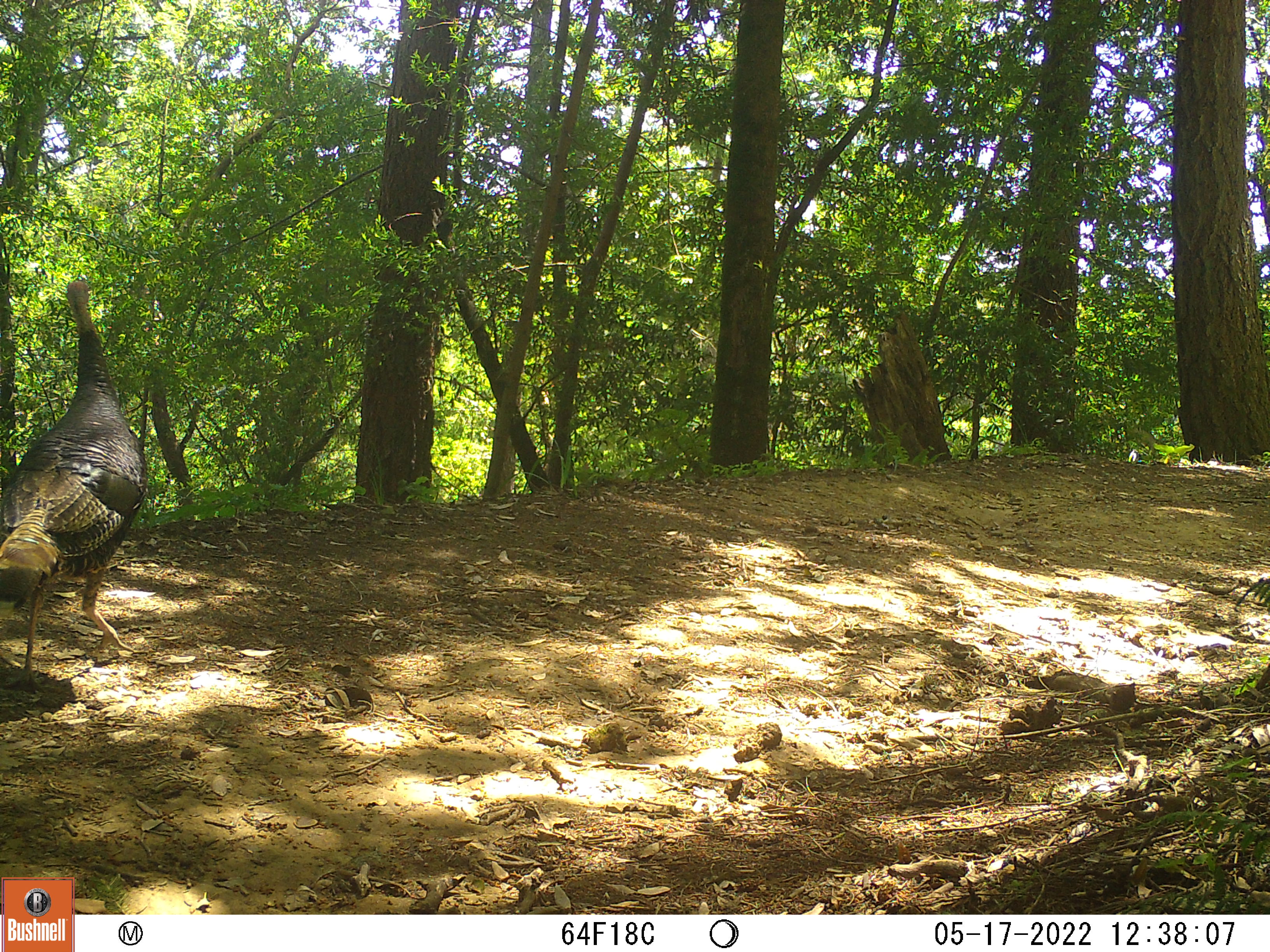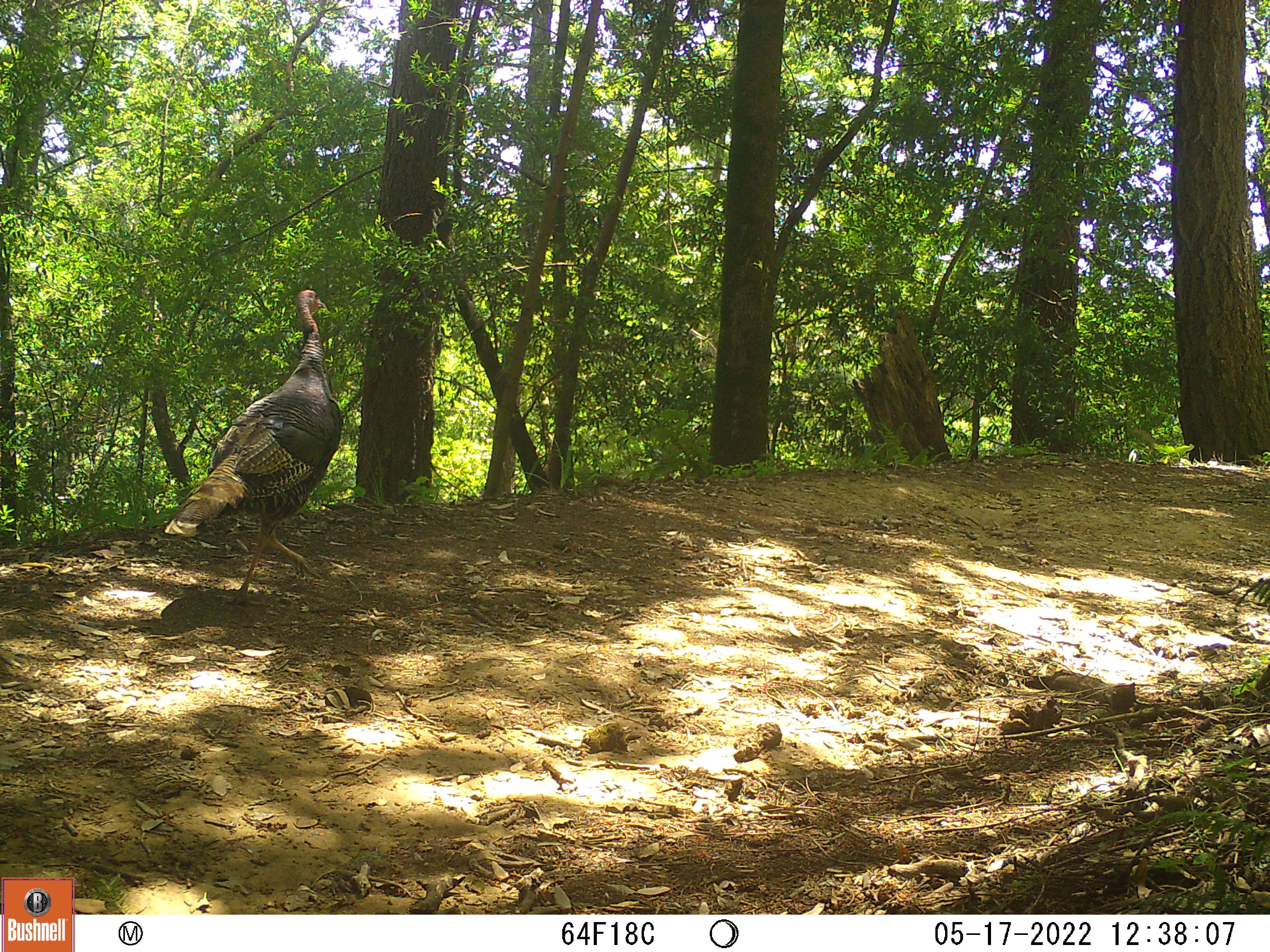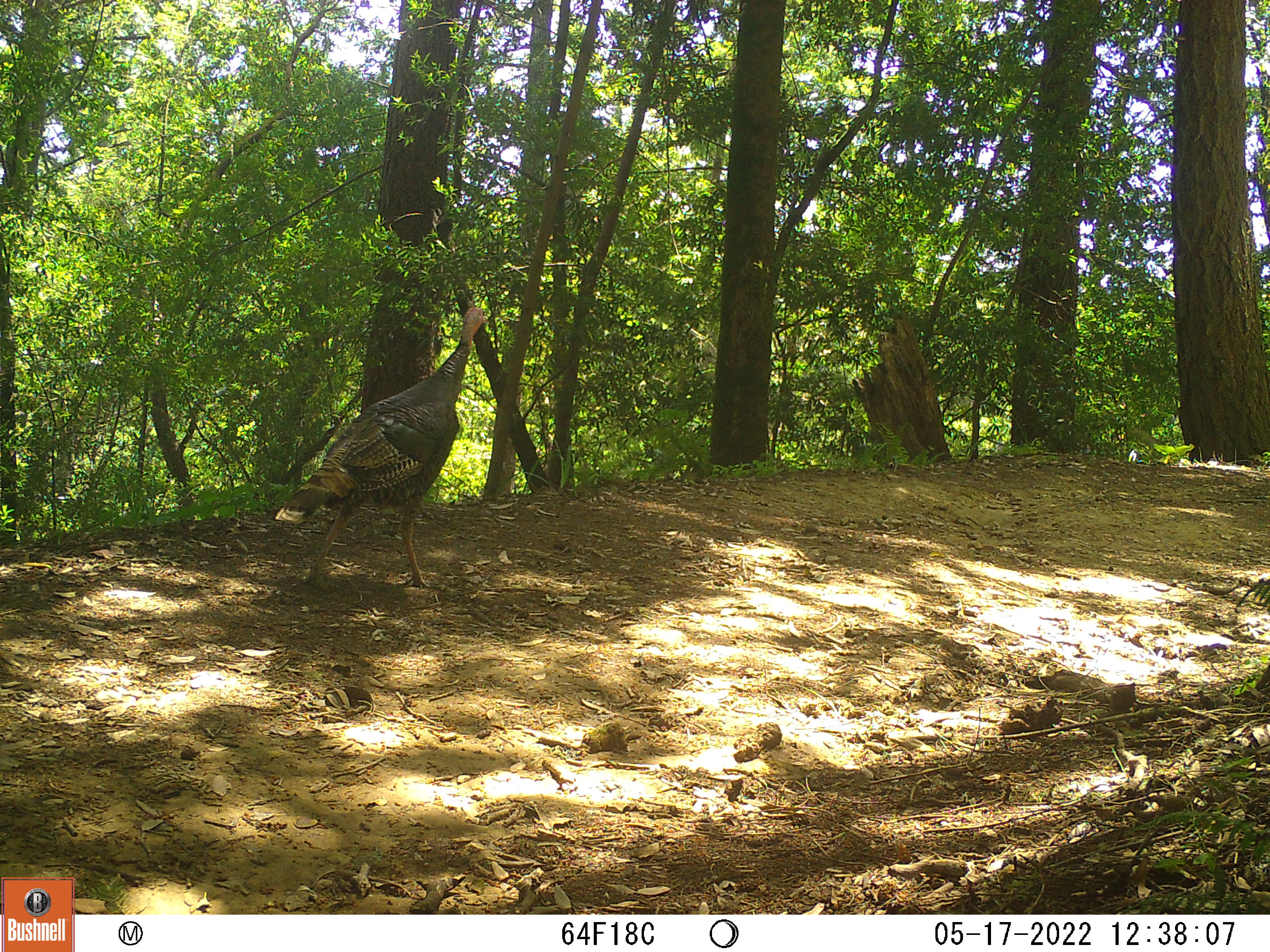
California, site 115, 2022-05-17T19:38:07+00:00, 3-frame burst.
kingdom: Animalia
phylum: Chordata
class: Aves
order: Galliformes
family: Phasianidae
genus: Meleagris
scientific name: Meleagris gallopavo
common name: turkey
Turkey (Meleagris gallopavo).